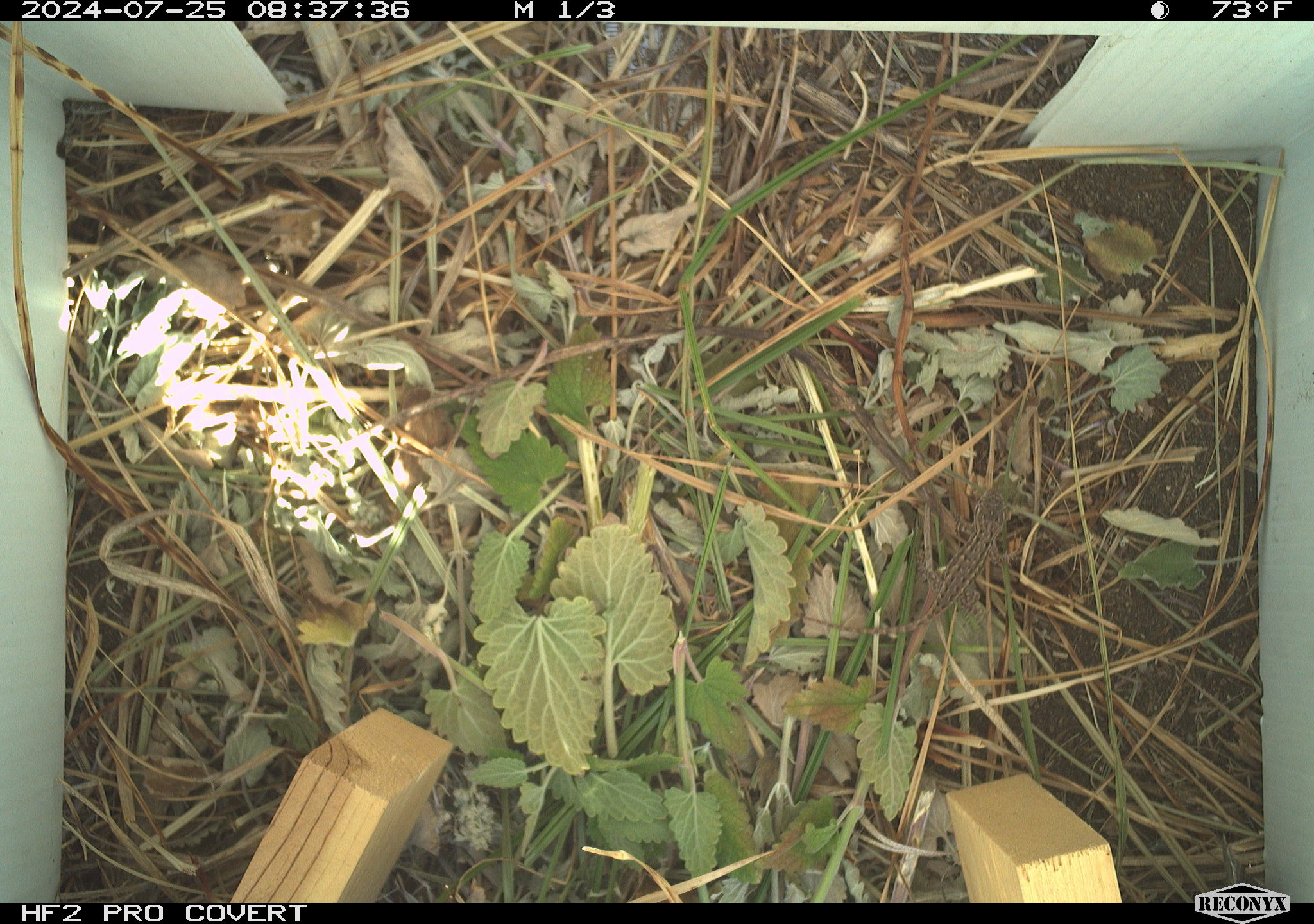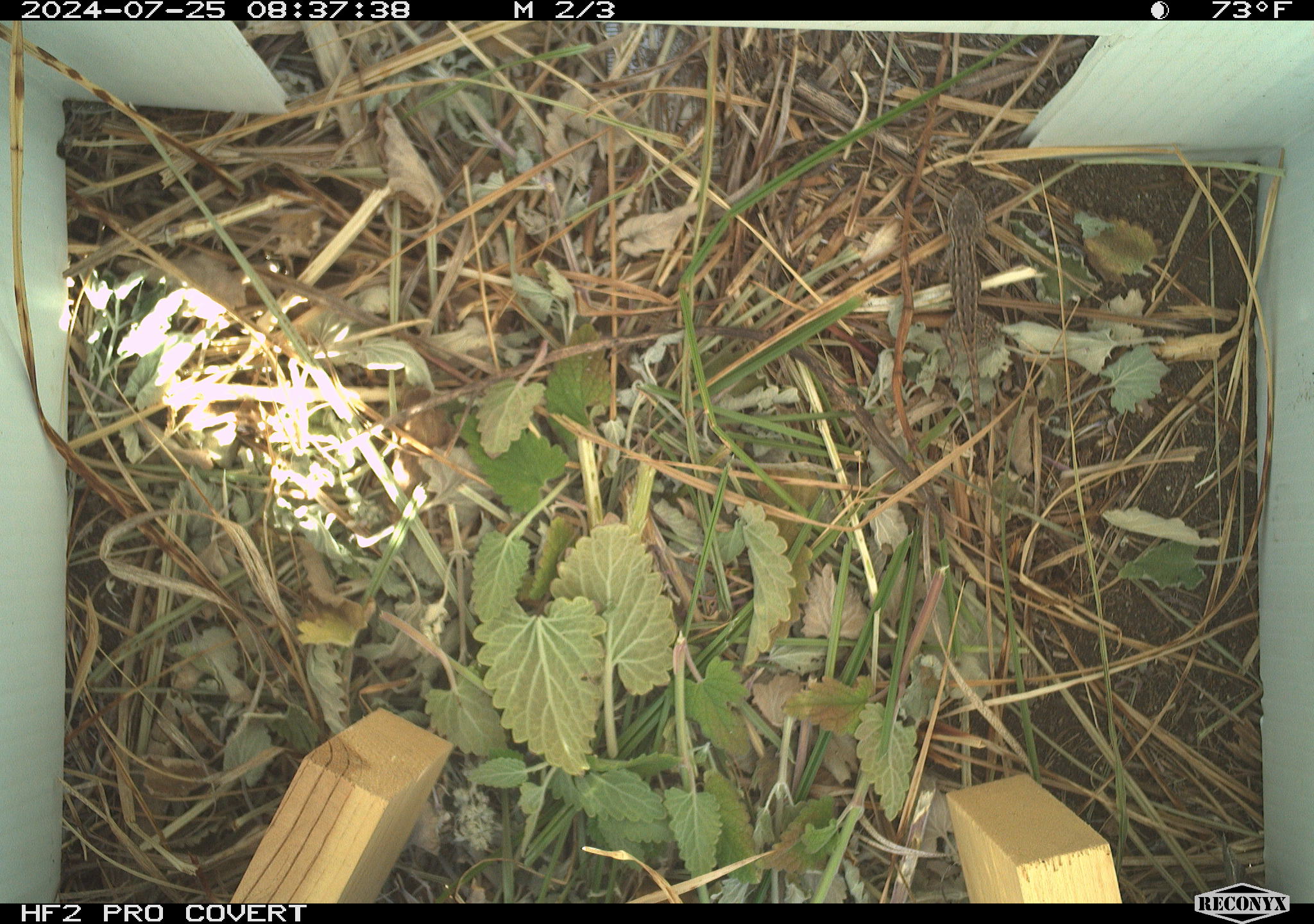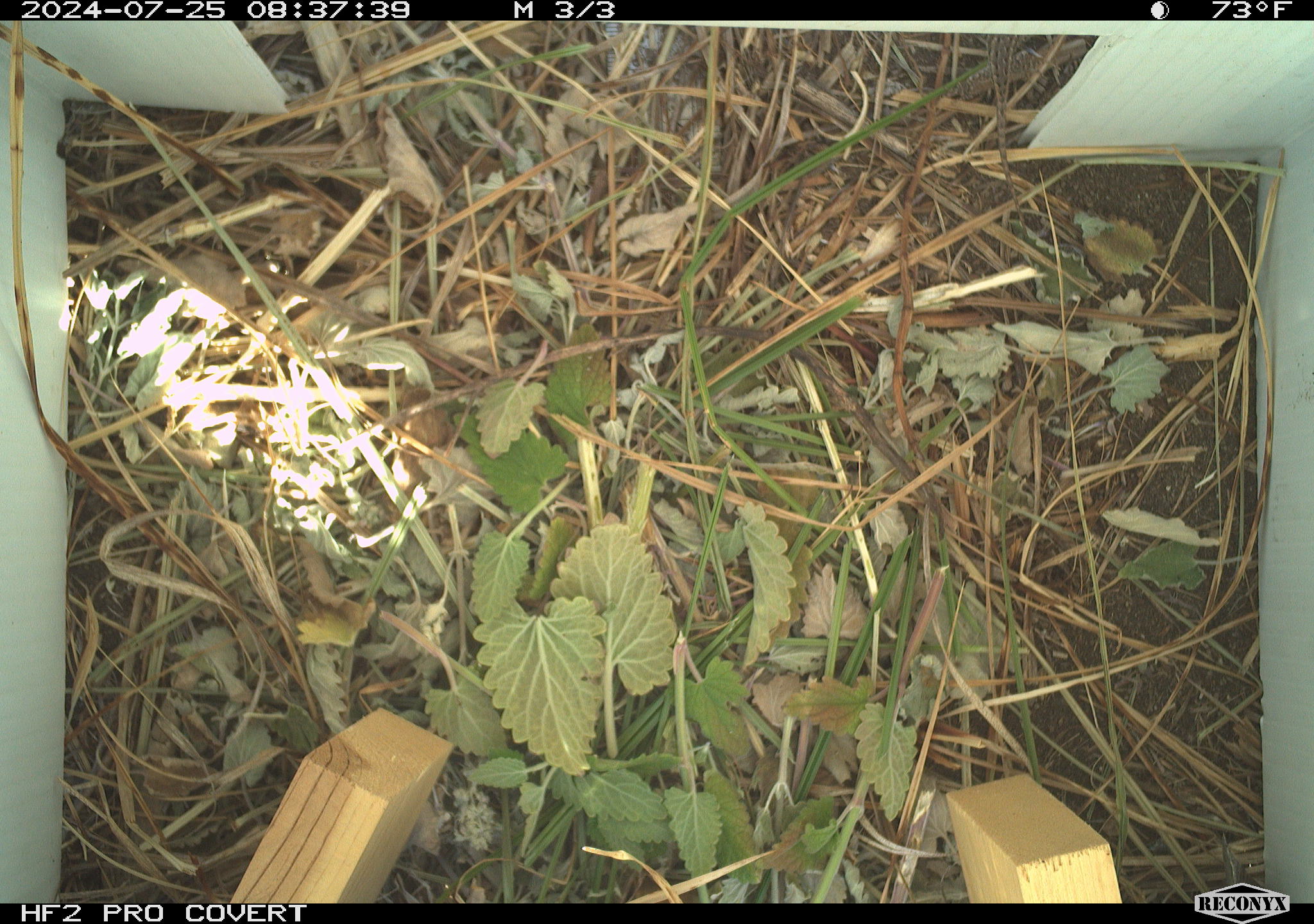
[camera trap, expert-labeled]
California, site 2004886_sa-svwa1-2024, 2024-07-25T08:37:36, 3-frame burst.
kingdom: Animalia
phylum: Chordata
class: Reptilia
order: Squamata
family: Phrynosomatidae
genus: Sceloporus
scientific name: Sceloporus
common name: spiny lizards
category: sceloporus species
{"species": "sceloporus species (spiny lizards) (Sceloporus)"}